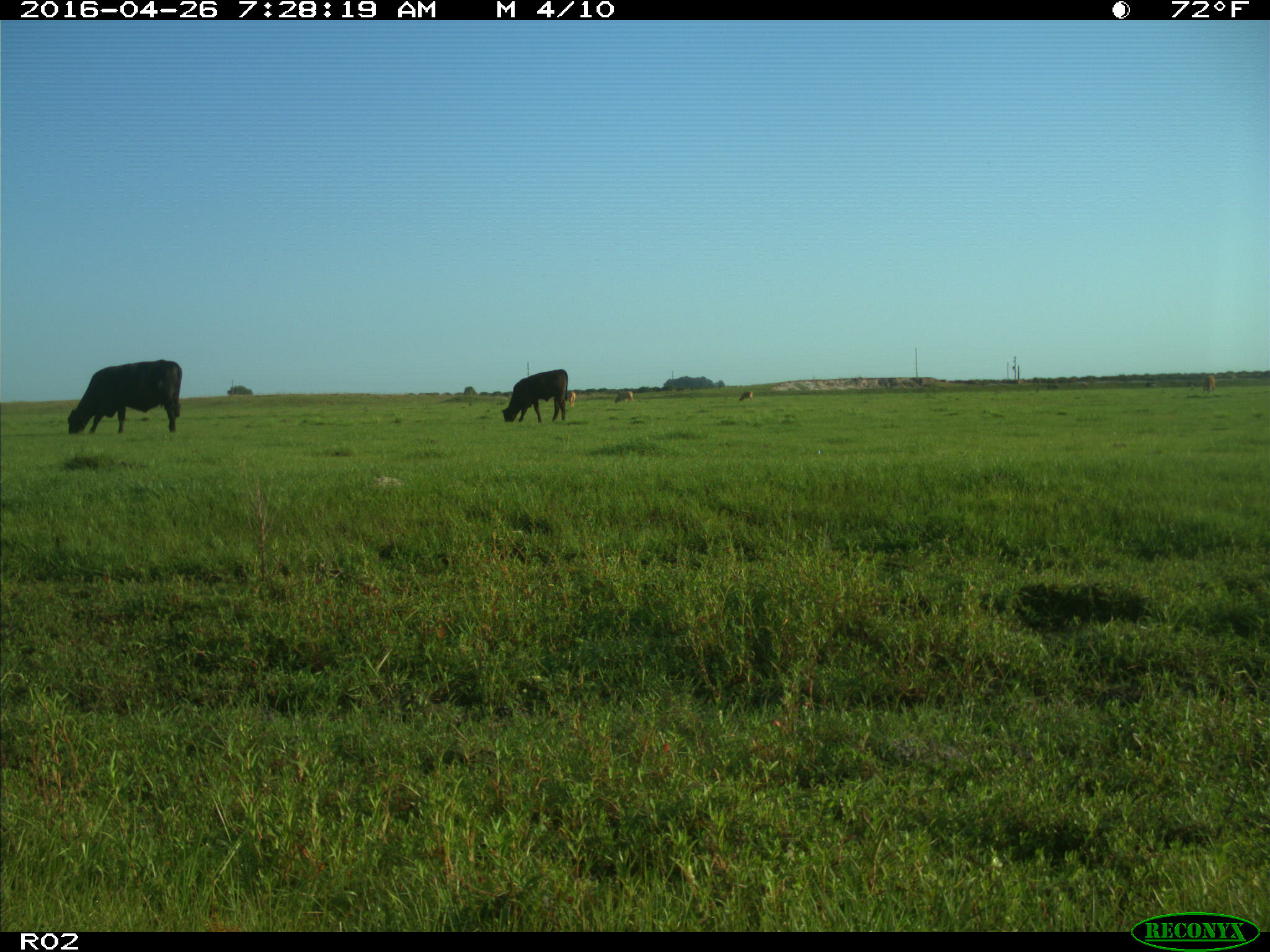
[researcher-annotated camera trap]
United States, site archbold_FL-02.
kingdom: Animalia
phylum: Chordata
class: Mammalia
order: Artiodactyla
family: Bovidae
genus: Bos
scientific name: Bos taurus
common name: domestic cow